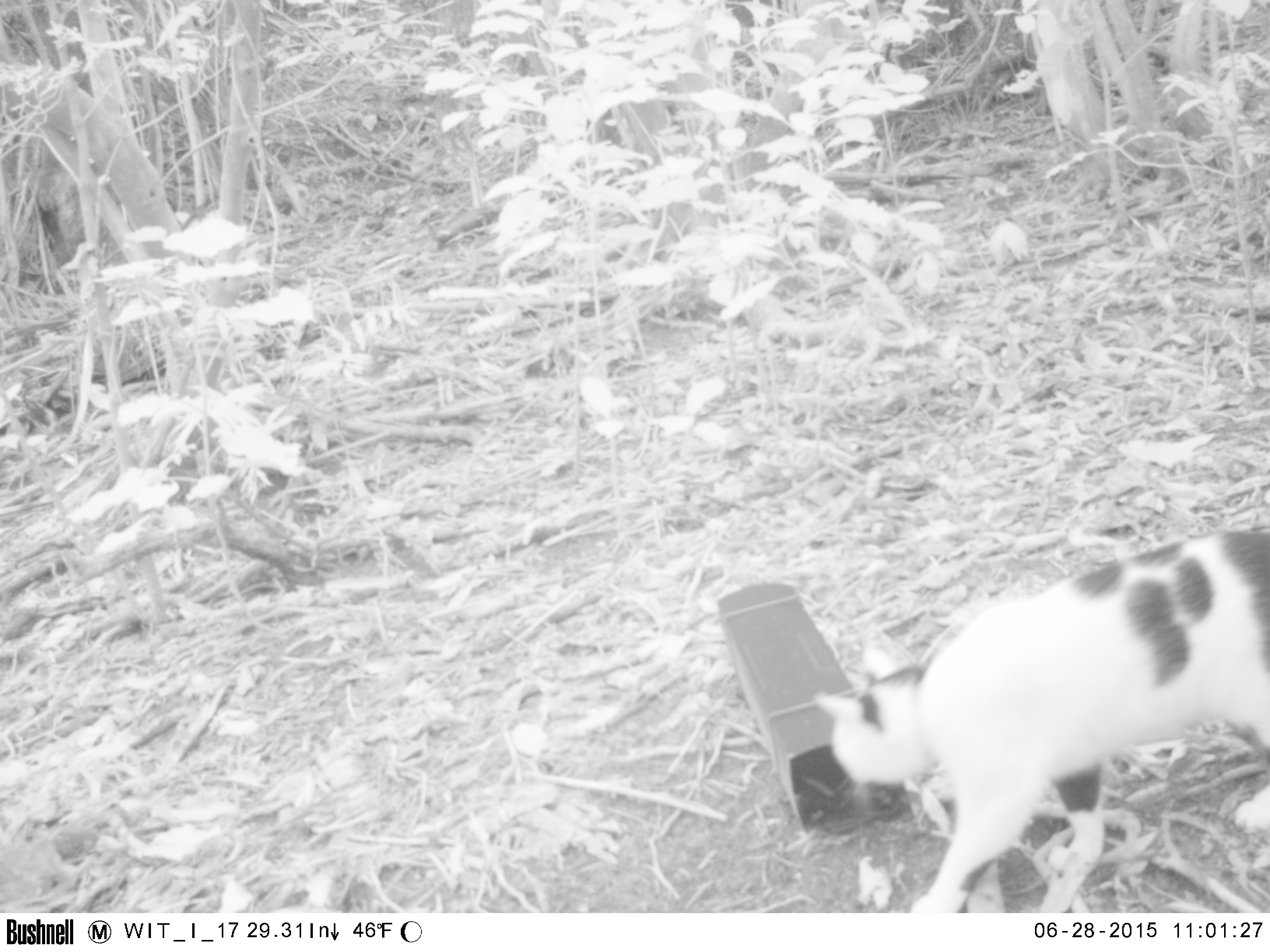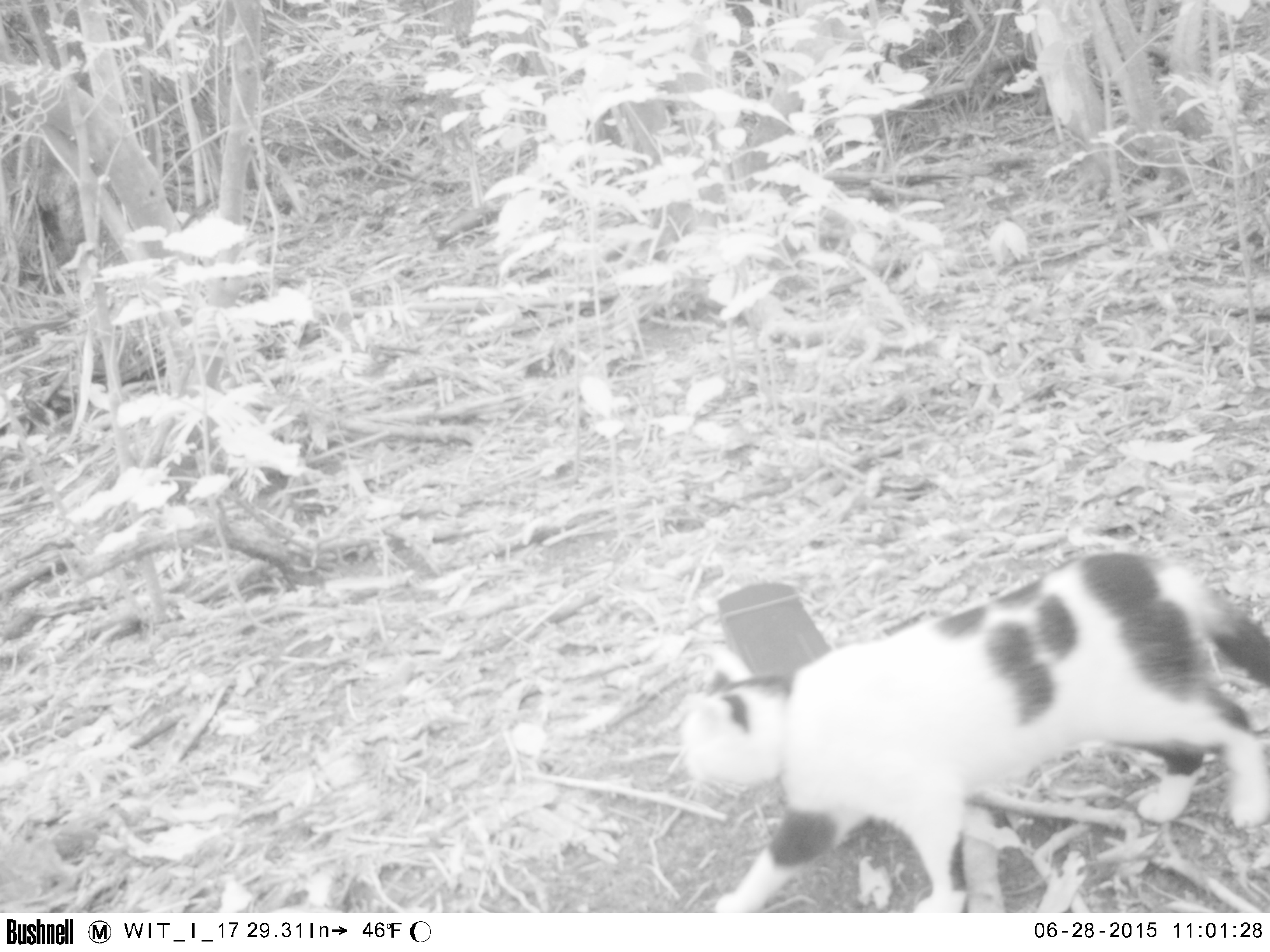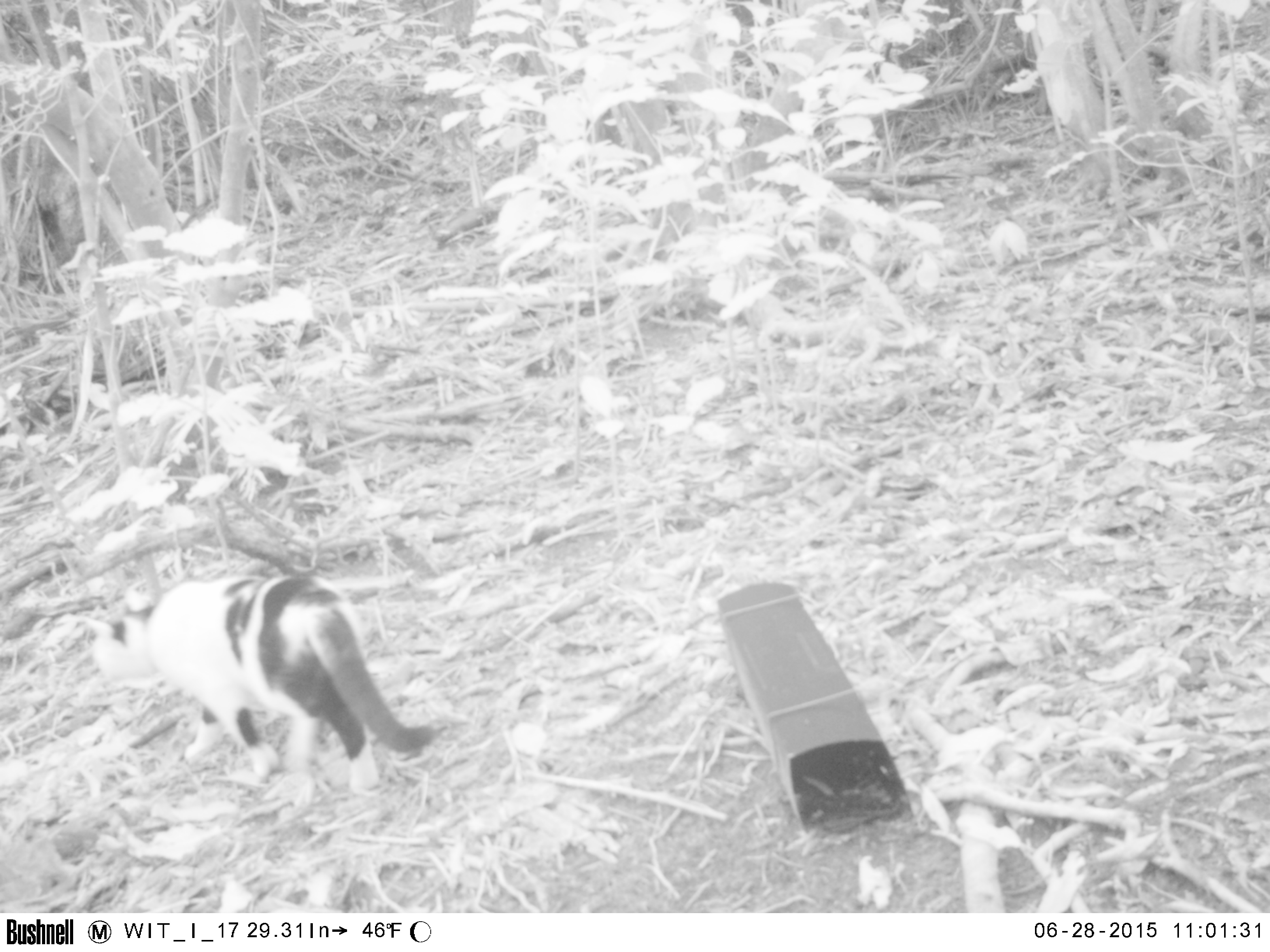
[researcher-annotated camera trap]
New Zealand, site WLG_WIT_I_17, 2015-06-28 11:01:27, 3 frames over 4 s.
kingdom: Animalia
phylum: Chordata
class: Mammalia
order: Carnivora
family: Felidae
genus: Felis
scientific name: Felis catus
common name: domestic cat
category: cat